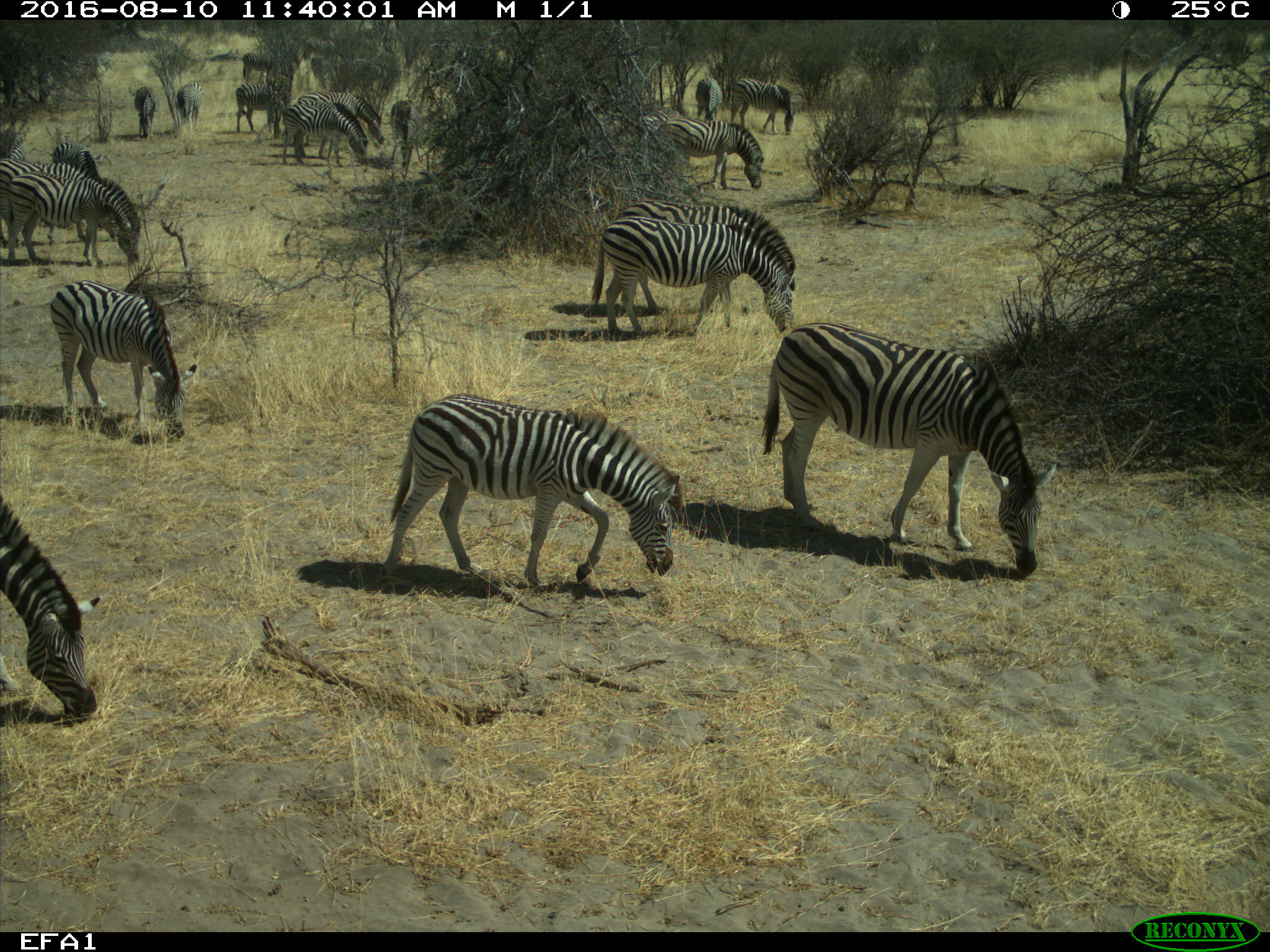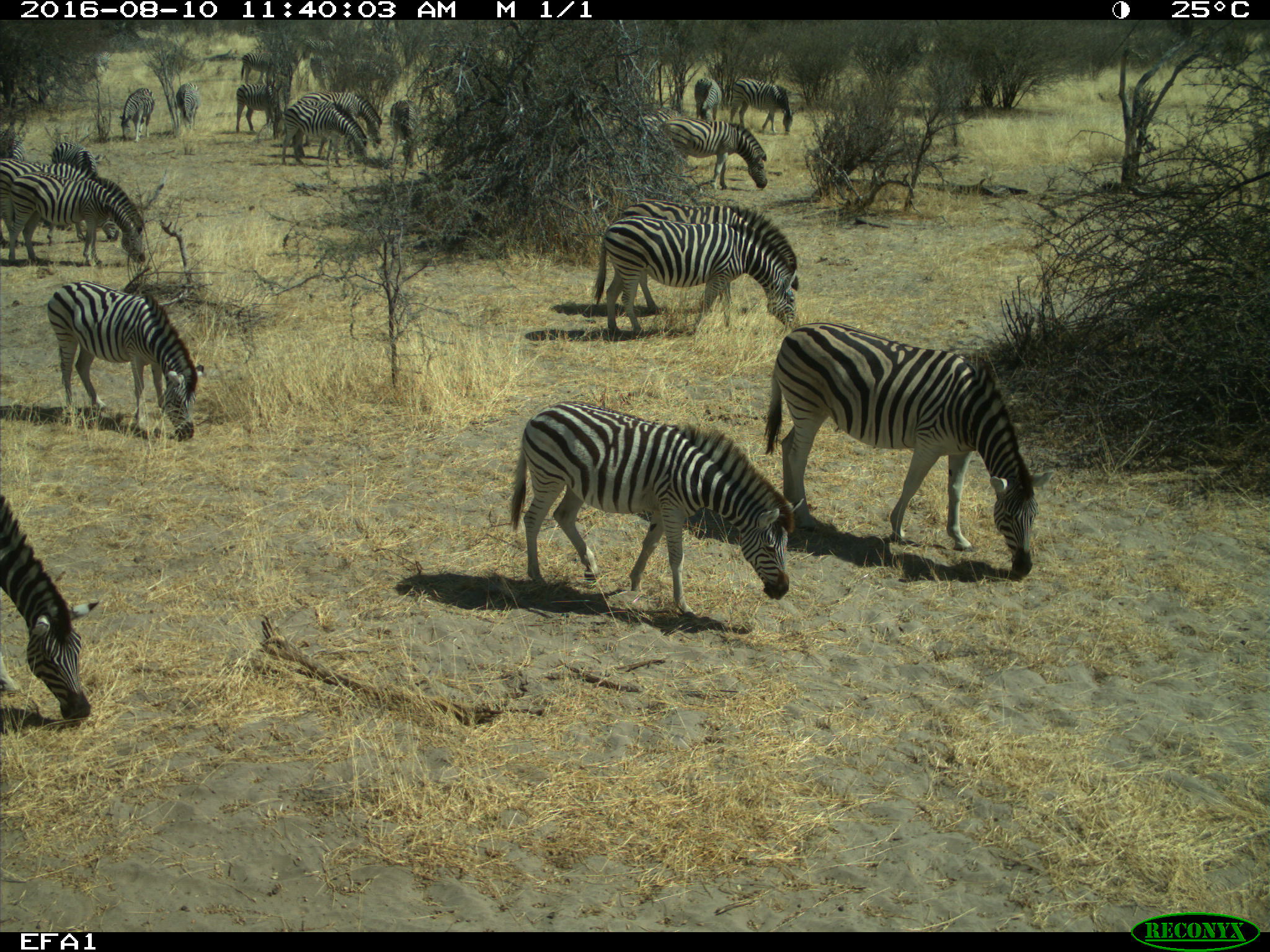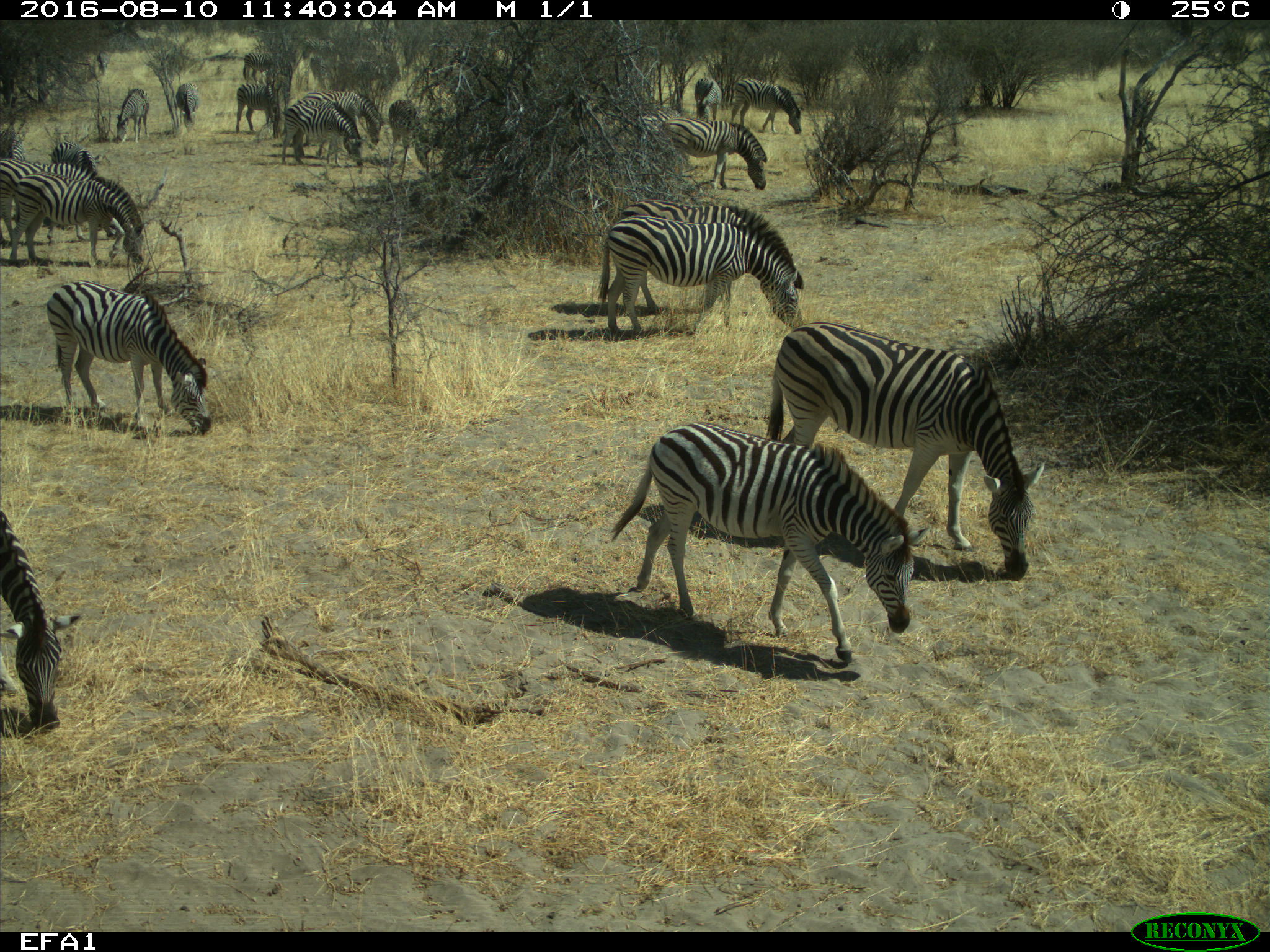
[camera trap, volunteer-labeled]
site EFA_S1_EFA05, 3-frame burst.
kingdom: Animalia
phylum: Chordata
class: Mammalia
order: Perissodactyla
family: Equidae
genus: Equus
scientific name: Equus quagga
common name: plains zebra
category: zebraplains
Zebraplains (plains zebra) (Equus quagga), count 11-50. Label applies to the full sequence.